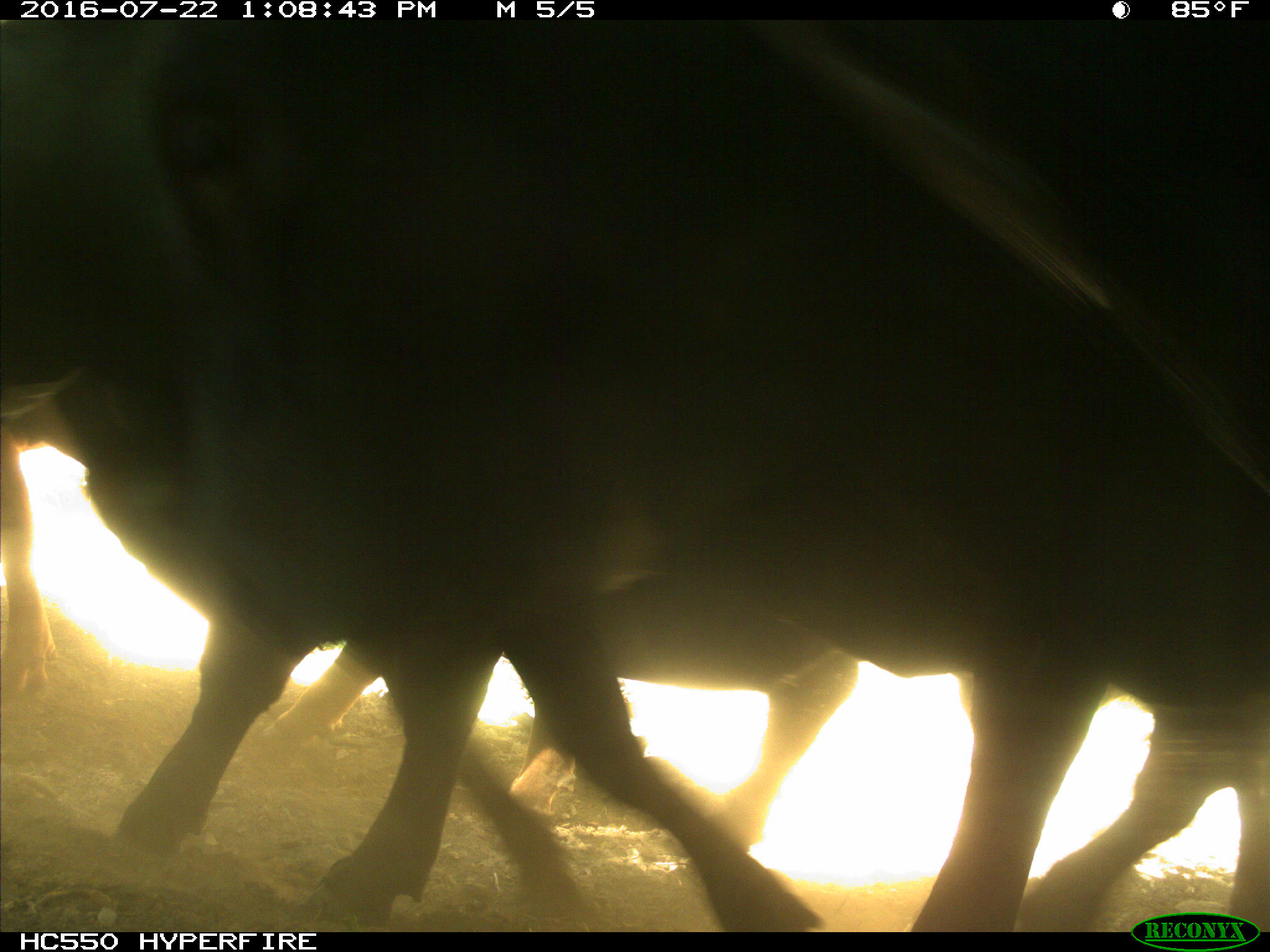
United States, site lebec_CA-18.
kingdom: Animalia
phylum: Chordata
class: Mammalia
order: Artiodactyla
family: Bovidae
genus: Bos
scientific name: Bos taurus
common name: domestic cow